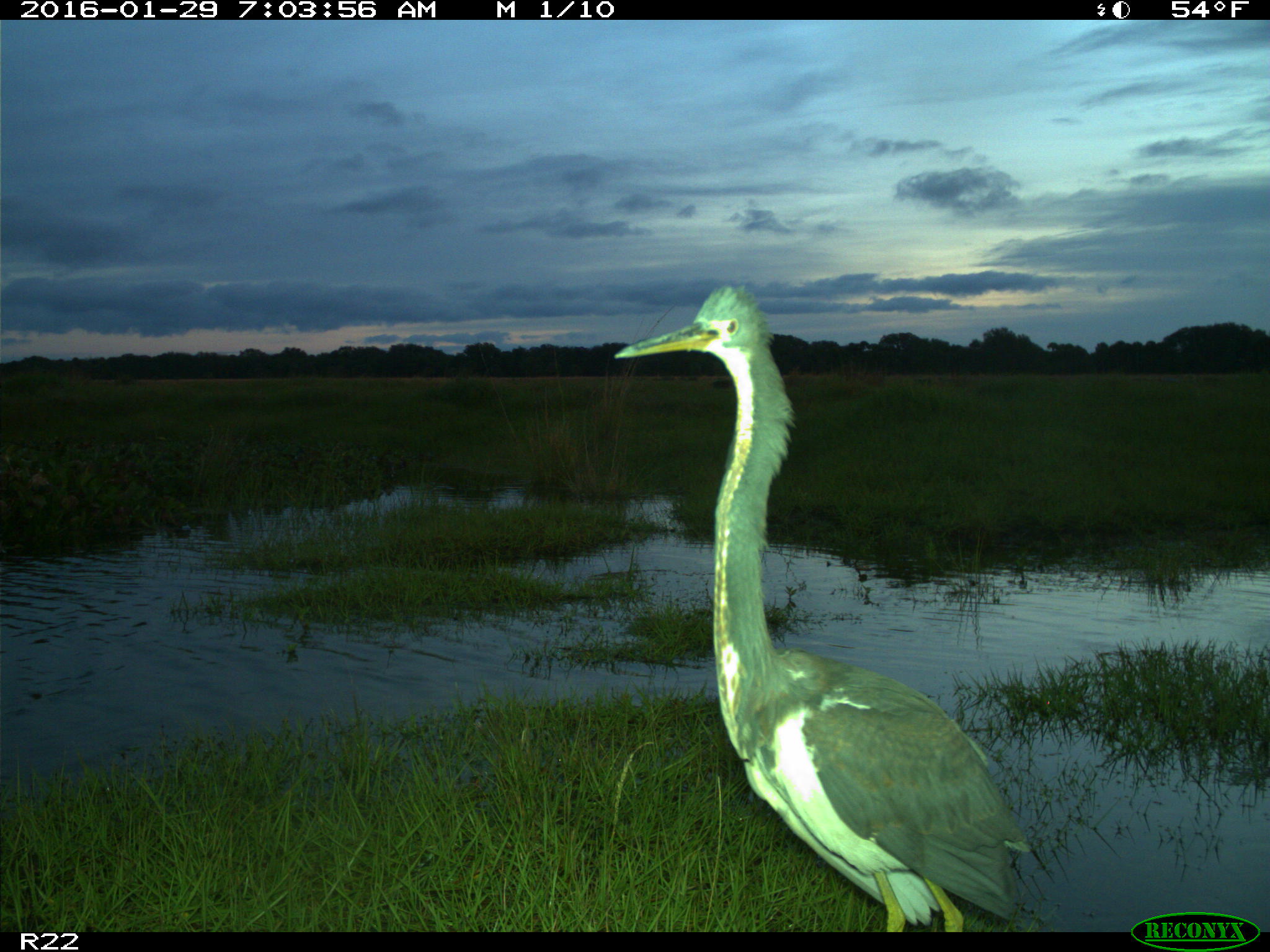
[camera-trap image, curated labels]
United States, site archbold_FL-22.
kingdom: Animalia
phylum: Chordata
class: Aves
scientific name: Aves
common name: birds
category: unidentified bird